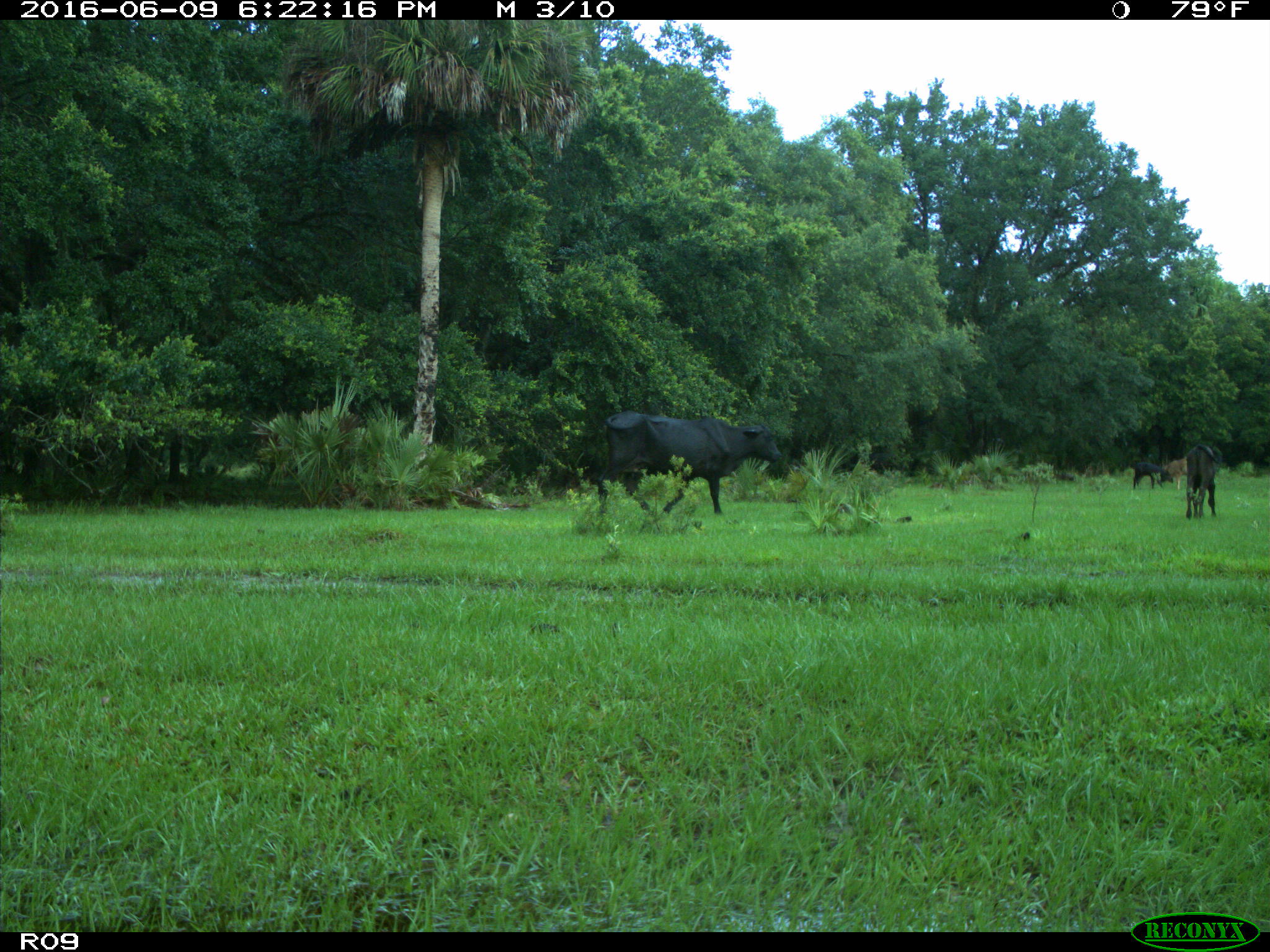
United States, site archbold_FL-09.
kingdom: Animalia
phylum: Chordata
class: Mammalia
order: Artiodactyla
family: Bovidae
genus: Bos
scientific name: Bos taurus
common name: domestic cow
Bos taurus (domestic cow).